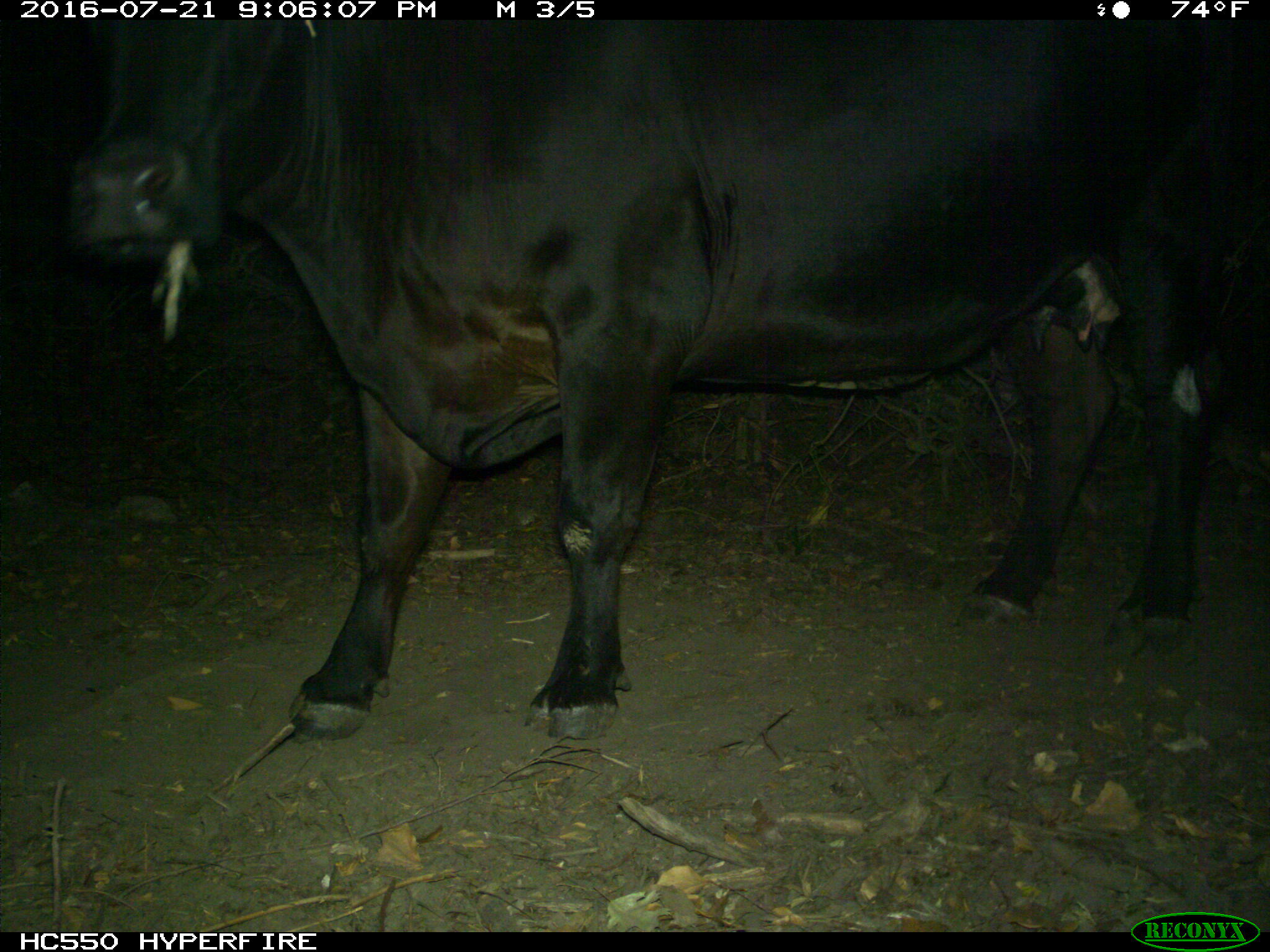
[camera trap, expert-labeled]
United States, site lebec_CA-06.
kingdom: Animalia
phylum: Chordata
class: Mammalia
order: Artiodactyla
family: Bovidae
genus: Bos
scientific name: Bos taurus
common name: domestic cow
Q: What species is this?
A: Bos taurus (domestic cow).